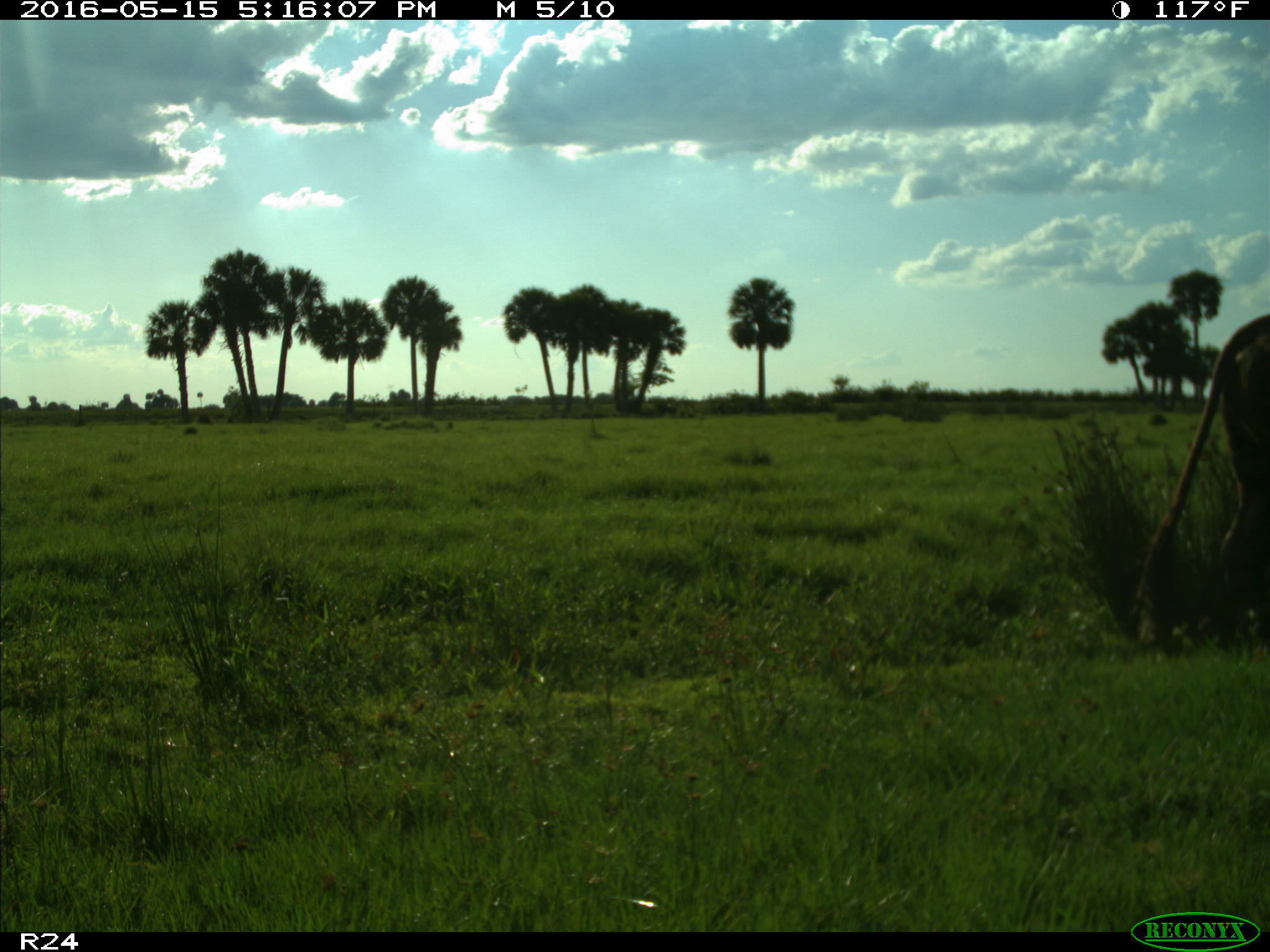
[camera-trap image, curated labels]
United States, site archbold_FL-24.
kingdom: Animalia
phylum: Chordata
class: Mammalia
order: Artiodactyla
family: Bovidae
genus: Bos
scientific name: Bos taurus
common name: domestic cow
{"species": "Bos taurus (domestic cow)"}